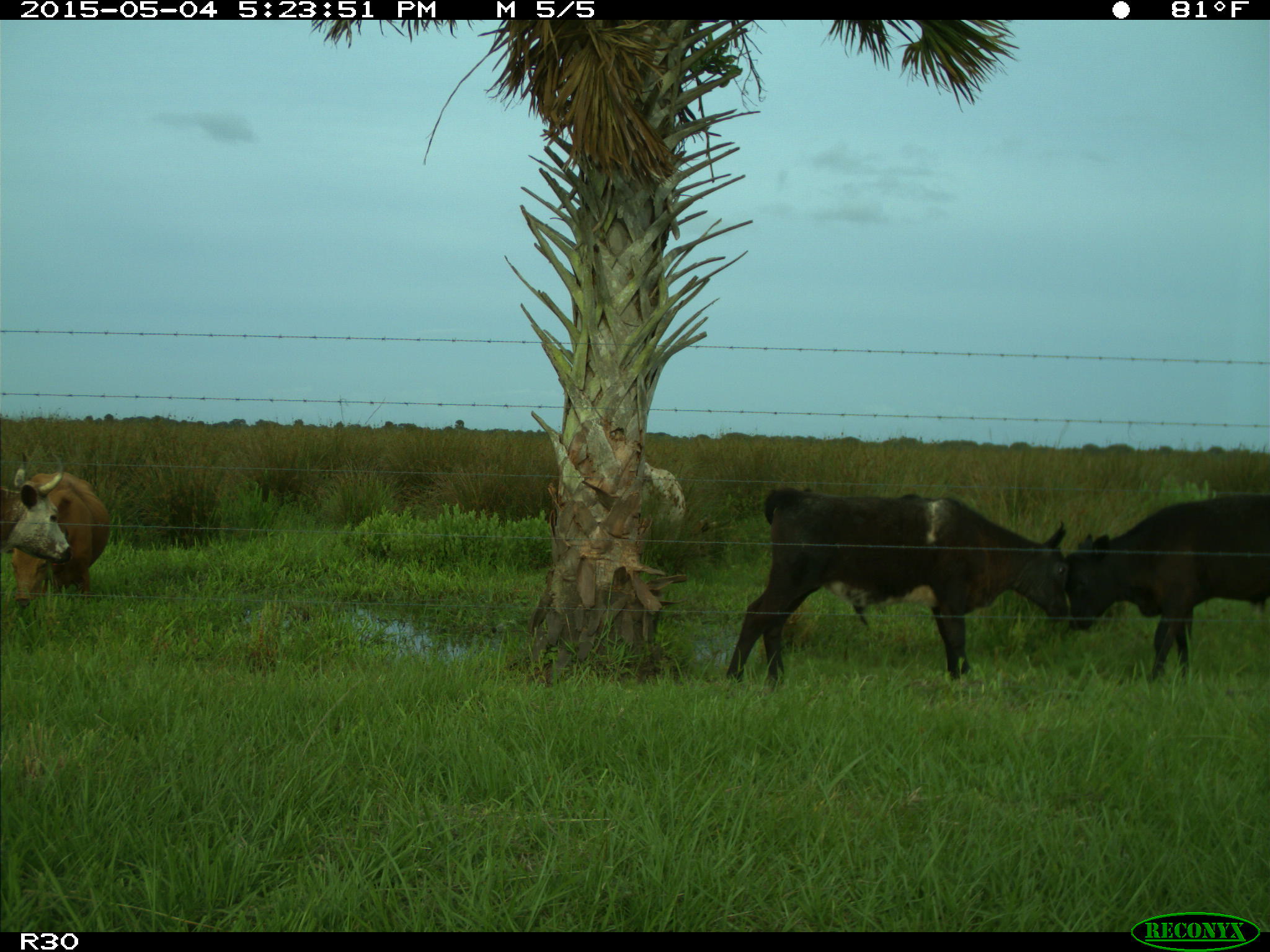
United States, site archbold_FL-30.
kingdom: Animalia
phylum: Chordata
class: Mammalia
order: Artiodactyla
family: Bovidae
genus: Bos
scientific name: Bos taurus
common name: domestic cow